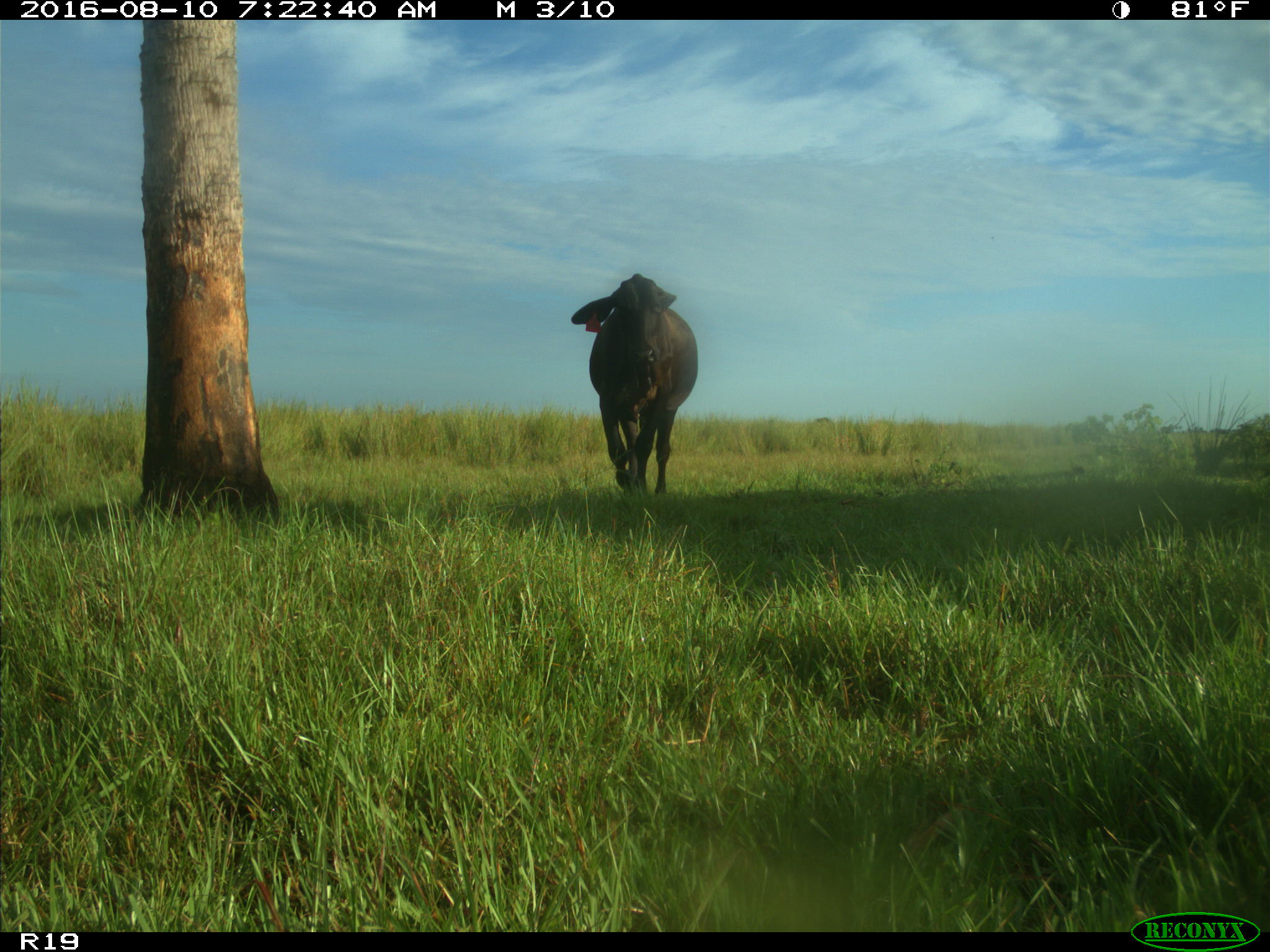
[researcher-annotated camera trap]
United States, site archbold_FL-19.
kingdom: Animalia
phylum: Chordata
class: Mammalia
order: Artiodactyla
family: Bovidae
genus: Bos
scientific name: Bos taurus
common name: domestic cow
Bos taurus (domestic cow).